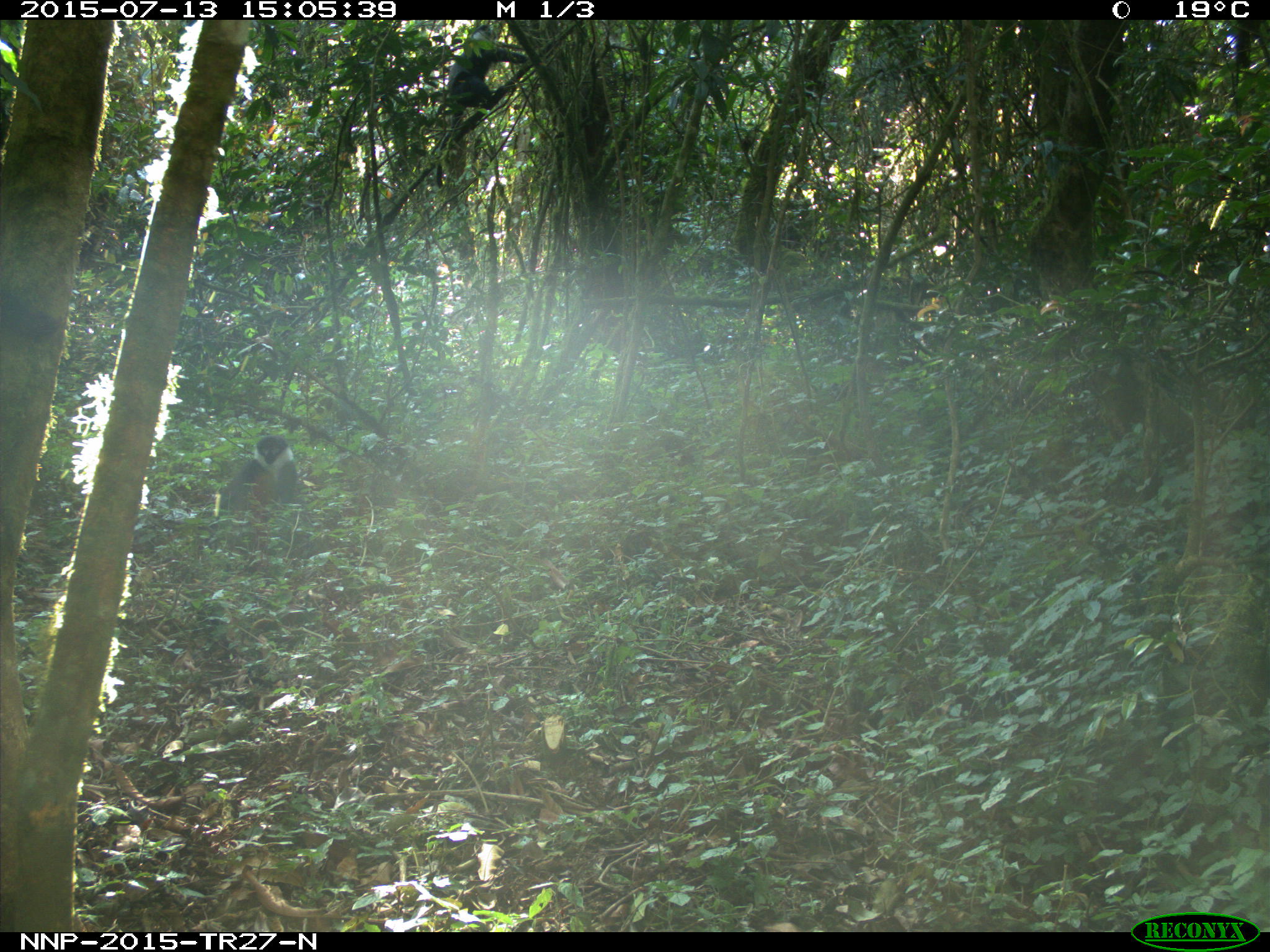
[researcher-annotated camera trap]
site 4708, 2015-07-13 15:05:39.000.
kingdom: Animalia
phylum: Chordata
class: Mammalia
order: Primates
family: Cercopithecidae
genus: Allochrocebus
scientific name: Allochrocebus lhoesti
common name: l'hoest's monkey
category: cercopithecus lhoesti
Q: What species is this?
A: Cercopithecus lhoesti (l'hoest's monkey) (Allochrocebus lhoesti).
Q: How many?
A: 1.